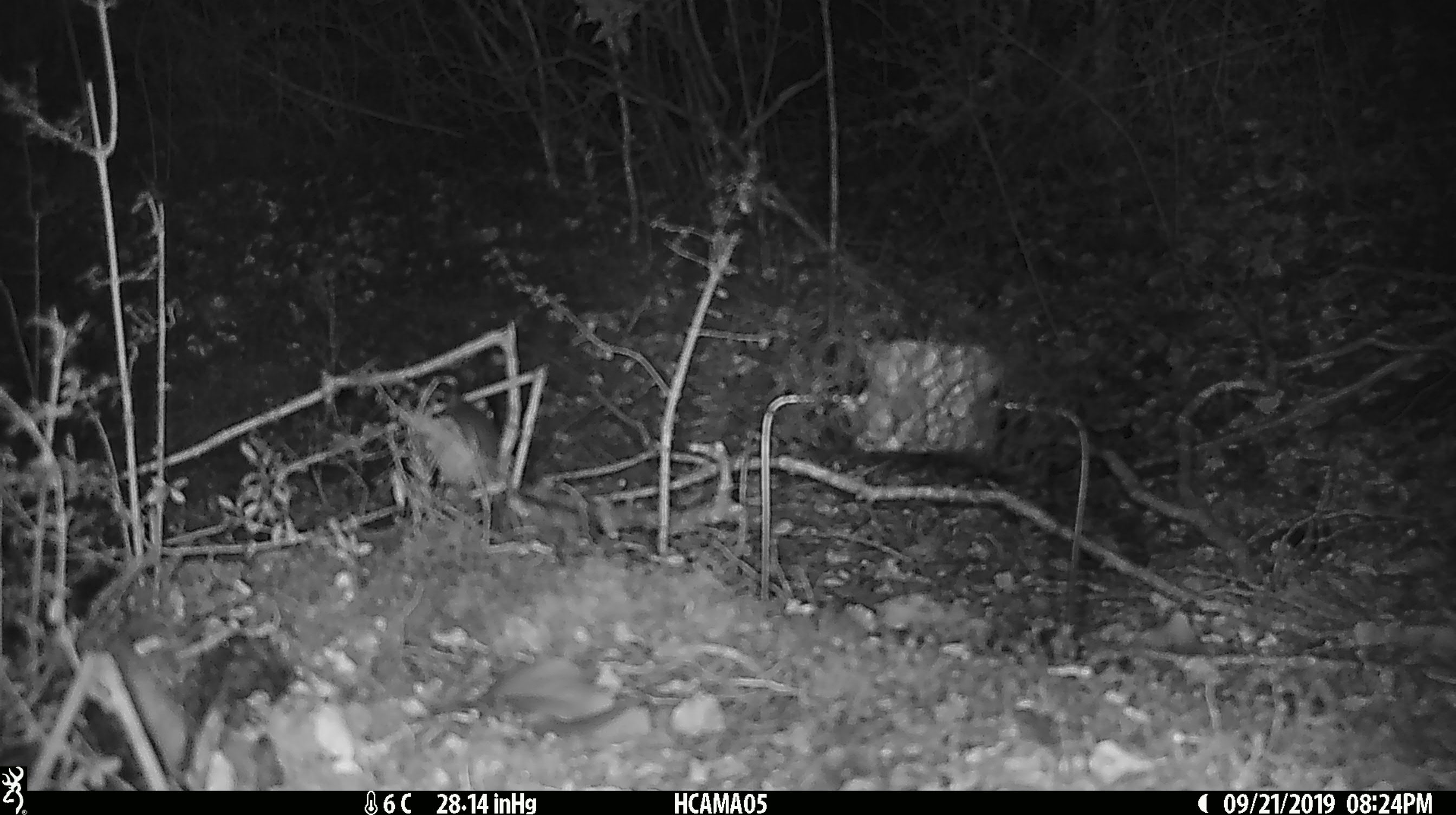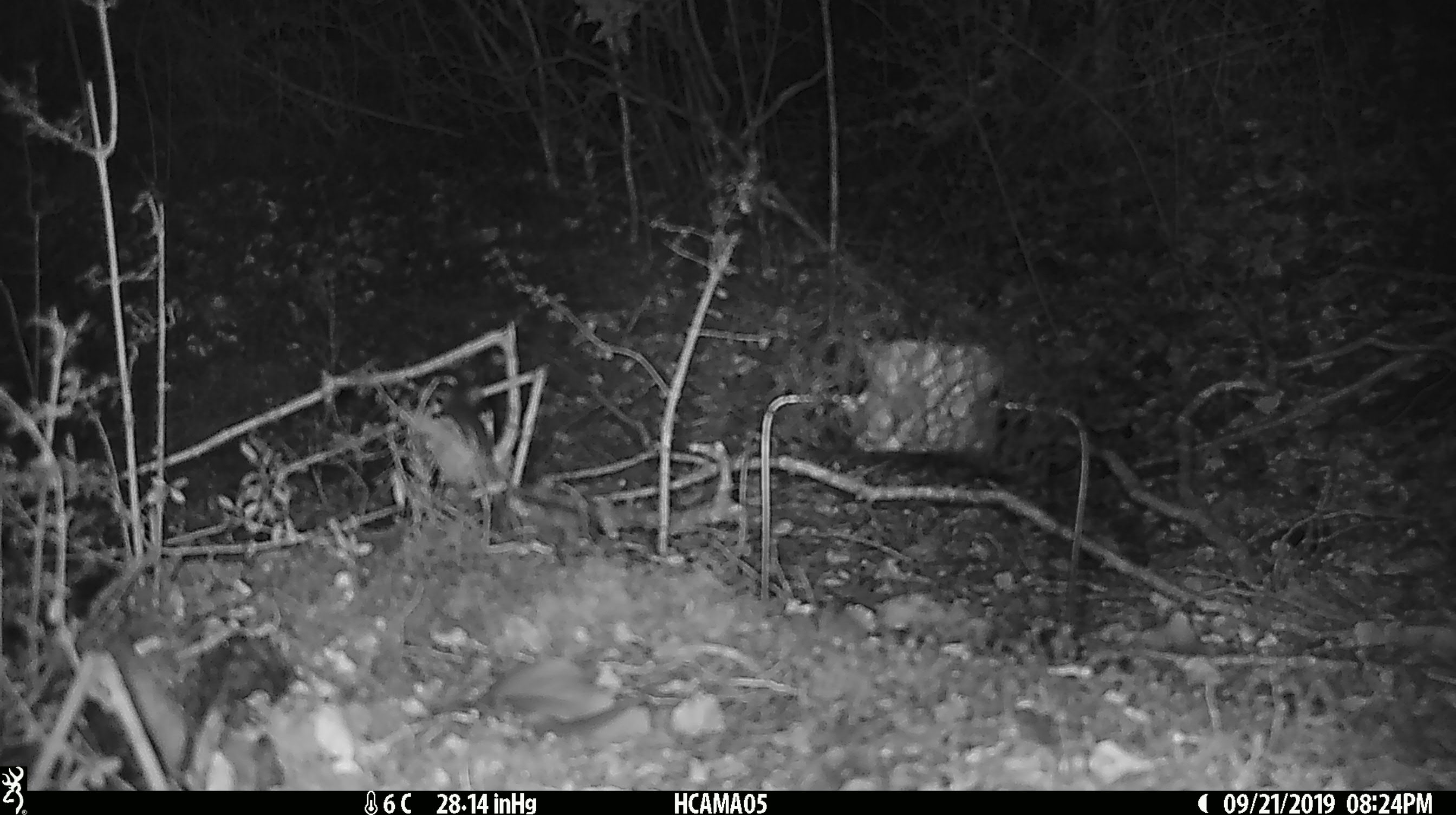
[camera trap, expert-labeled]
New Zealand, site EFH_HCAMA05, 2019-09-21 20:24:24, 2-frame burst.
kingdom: Animalia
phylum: Chordata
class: Mammalia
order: Rodentia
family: Muridae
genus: Mus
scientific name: Mus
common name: mouse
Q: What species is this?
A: Mouse (Mus).